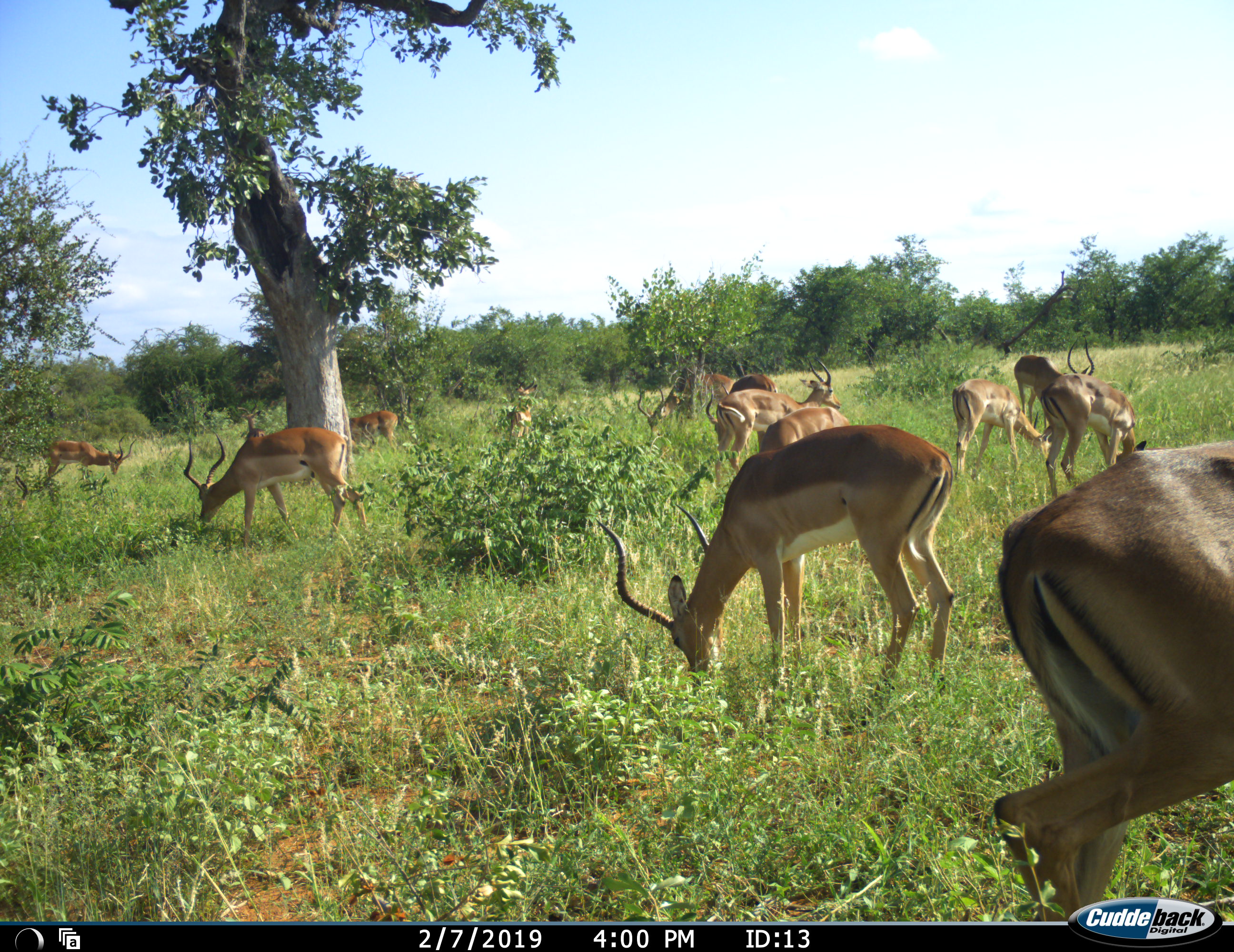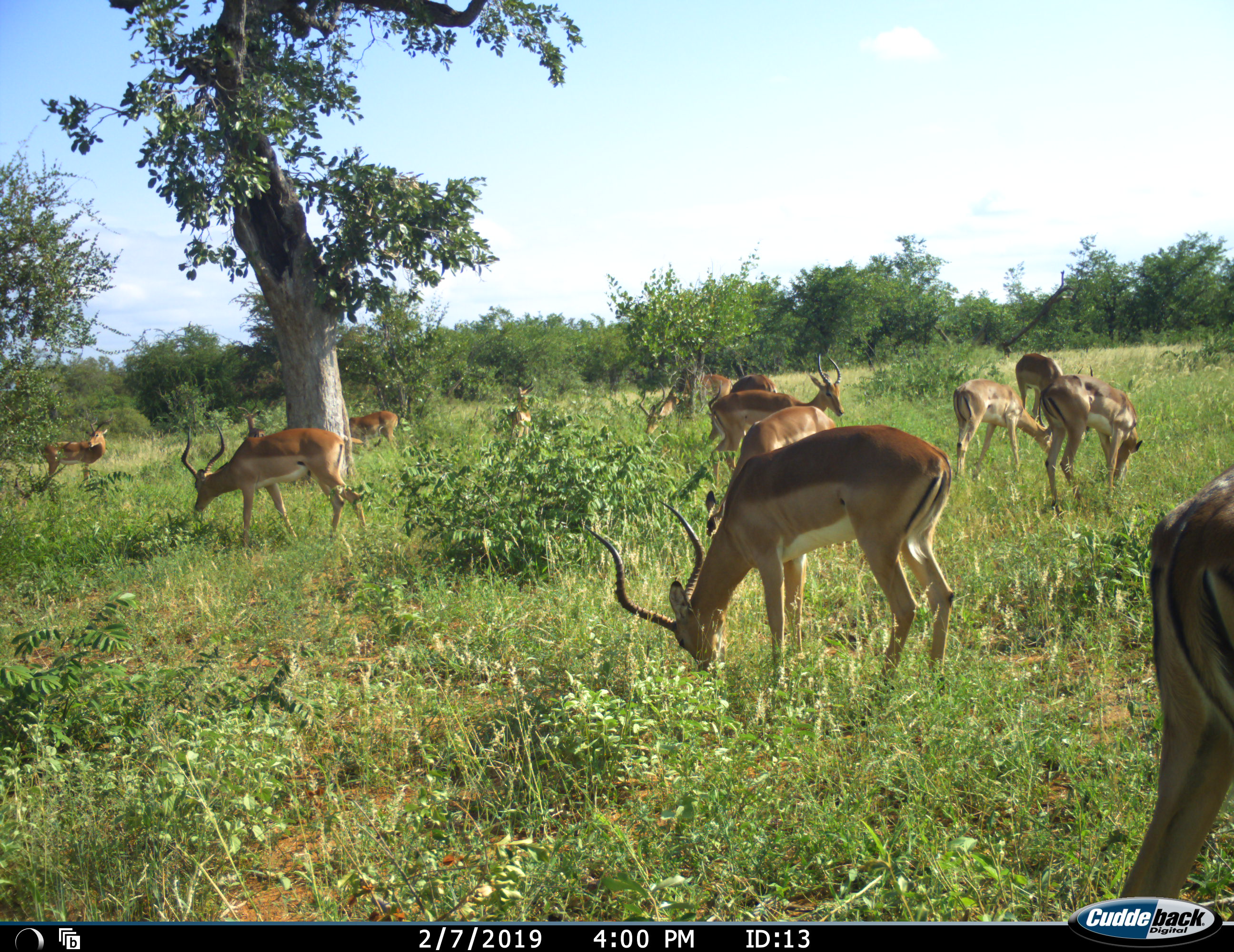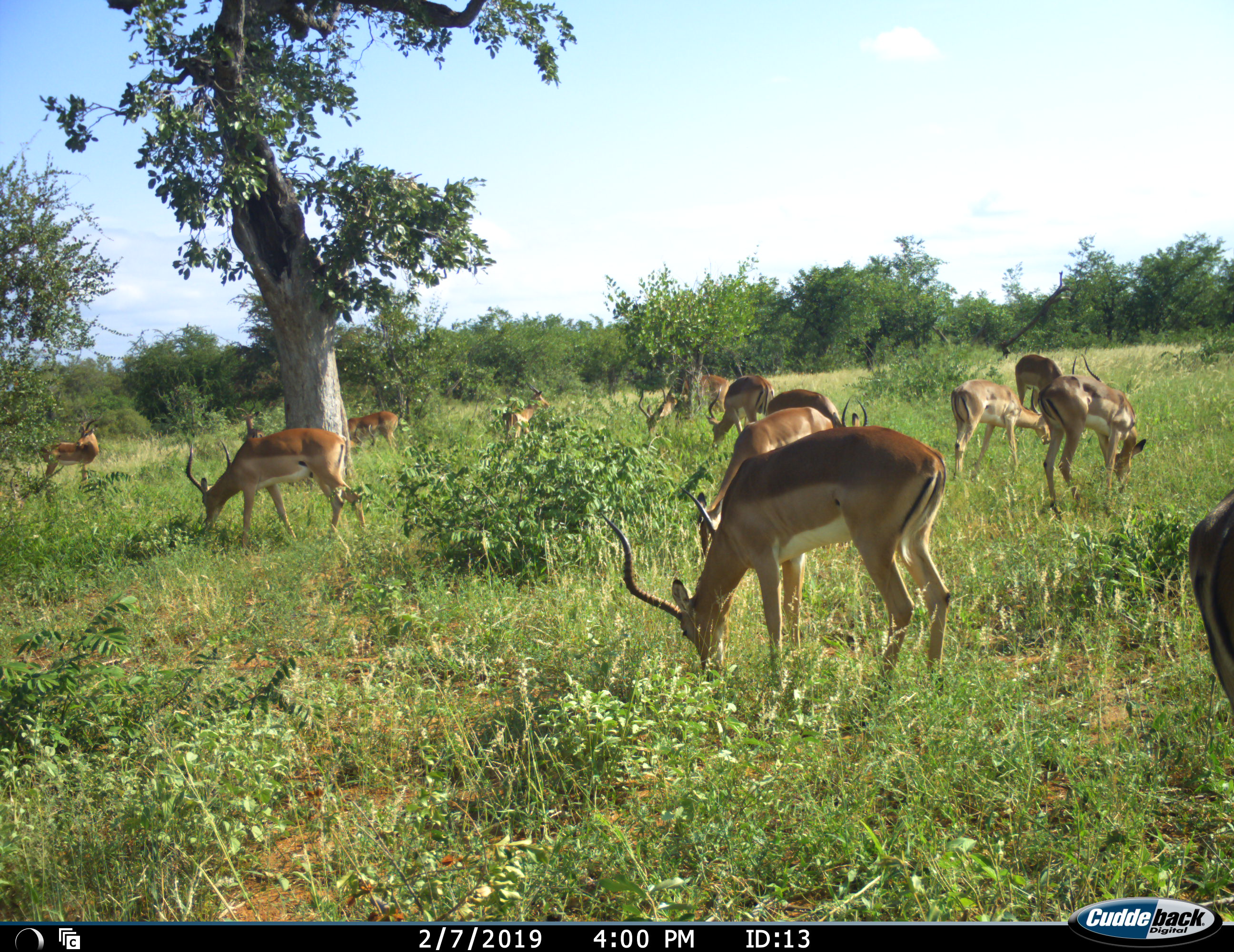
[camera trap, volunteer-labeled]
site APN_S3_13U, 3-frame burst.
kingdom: Animalia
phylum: Chordata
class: Mammalia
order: Artiodactyla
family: Bovidae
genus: Aepyceros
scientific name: Aepyceros melampus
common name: impala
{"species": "impala (Aepyceros melampus)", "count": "11-50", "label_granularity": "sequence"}